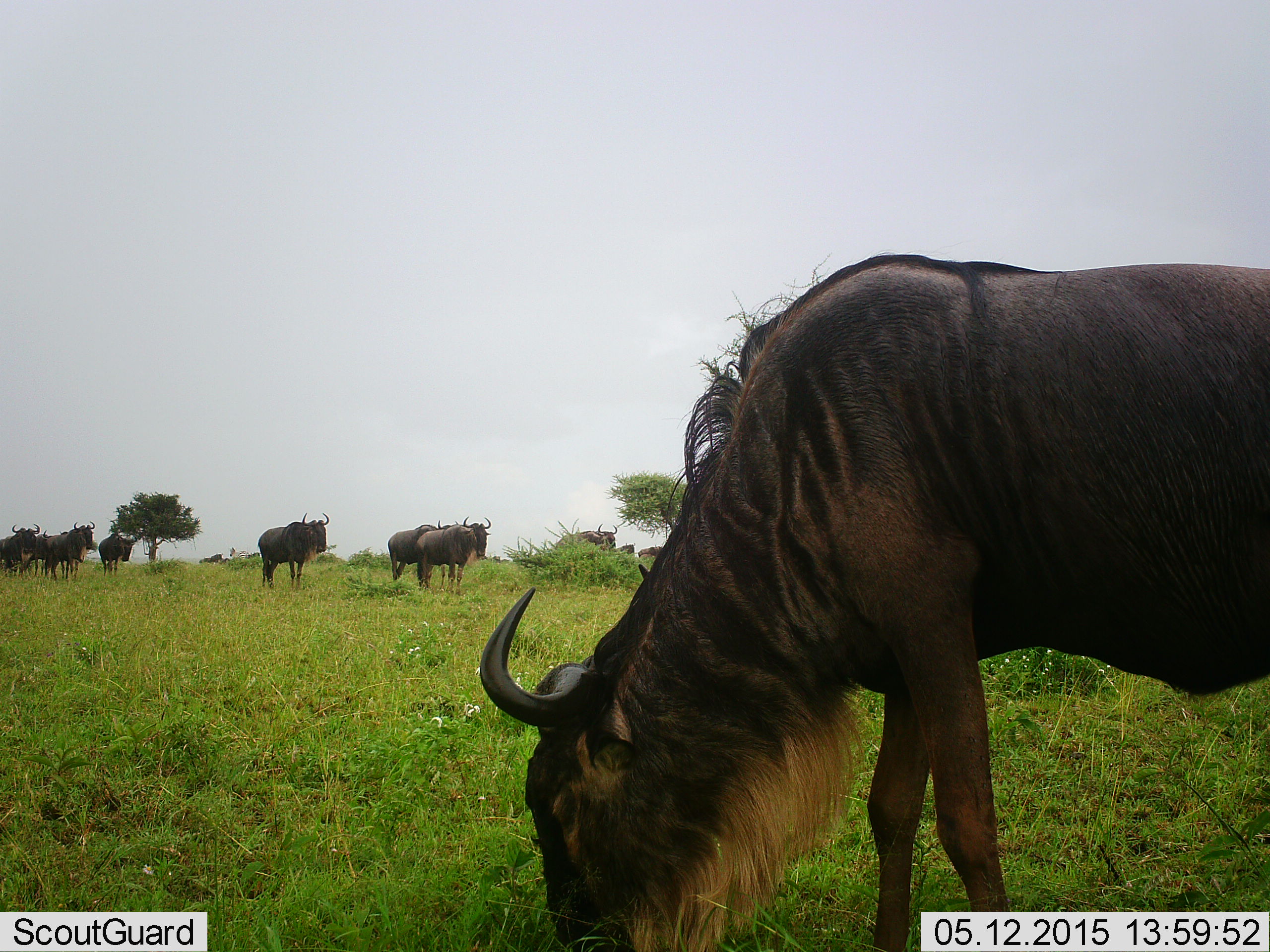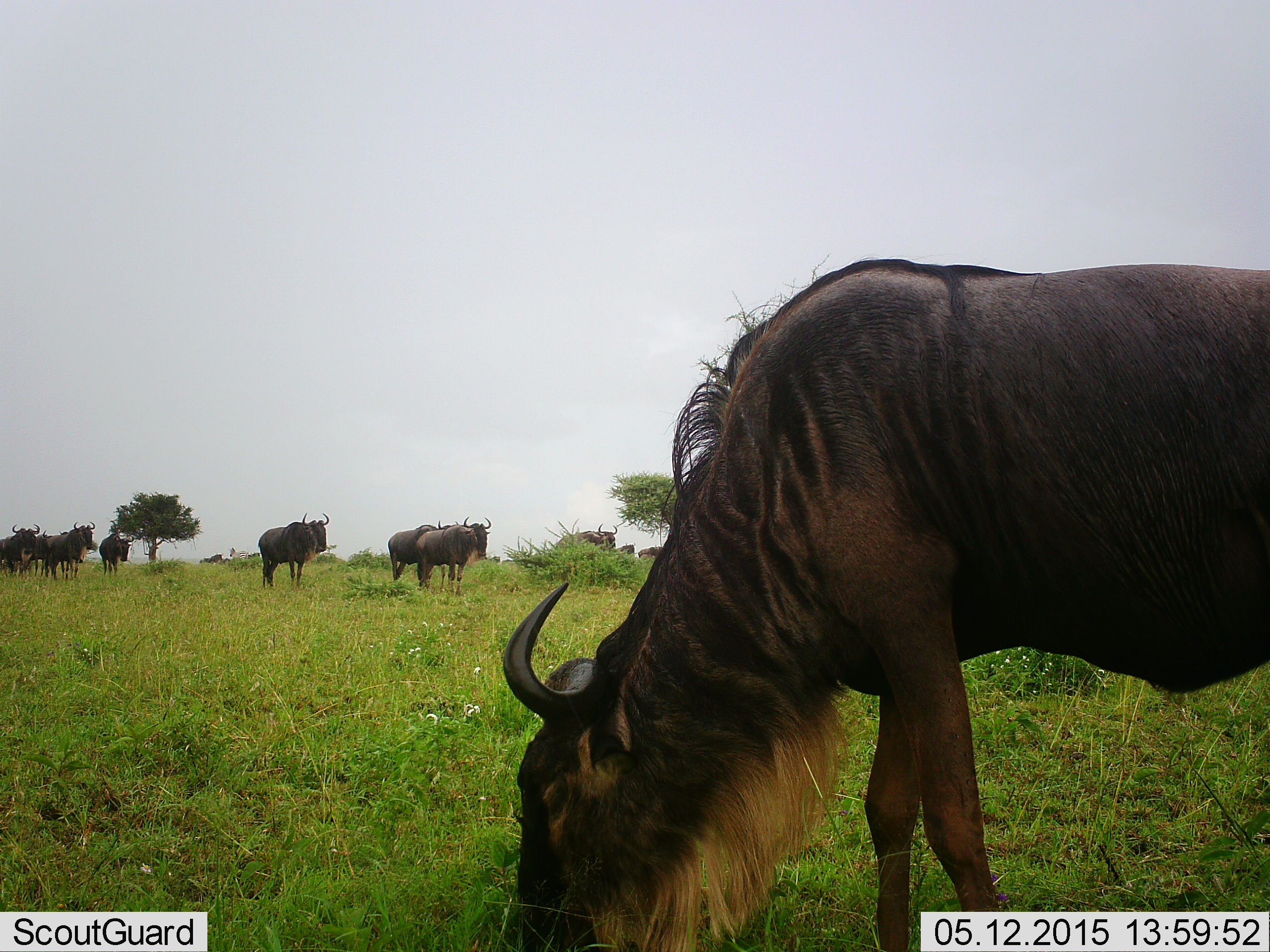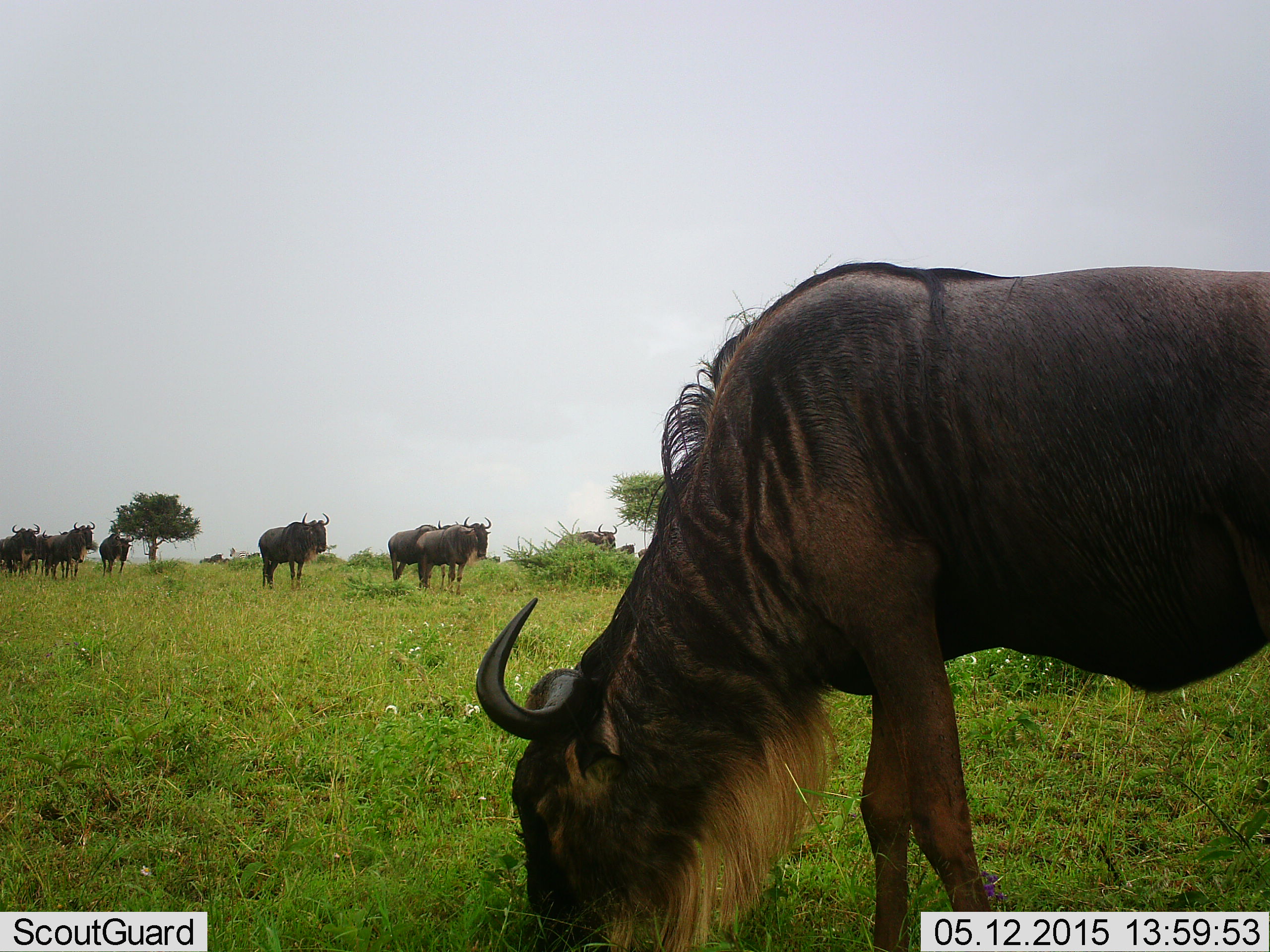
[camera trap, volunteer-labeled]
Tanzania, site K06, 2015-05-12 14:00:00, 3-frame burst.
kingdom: Animalia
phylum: Chordata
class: Mammalia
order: Artiodactyla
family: Bovidae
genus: Connochaetes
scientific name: Connochaetes taurinus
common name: blue wildebeest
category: wildebeest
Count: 11-50.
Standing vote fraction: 70%.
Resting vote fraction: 10%.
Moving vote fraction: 10%.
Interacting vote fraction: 0%.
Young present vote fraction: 0%.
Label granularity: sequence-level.